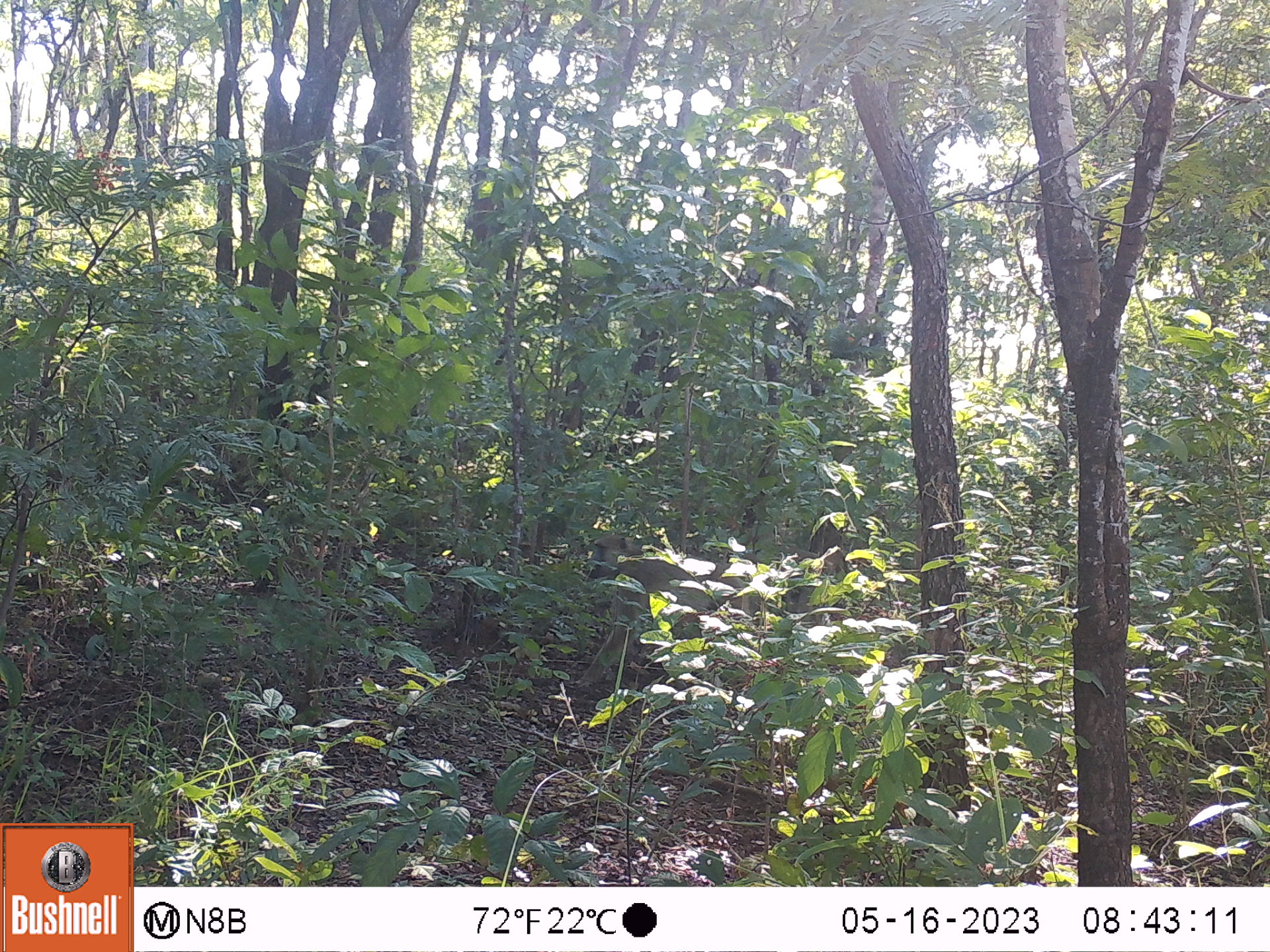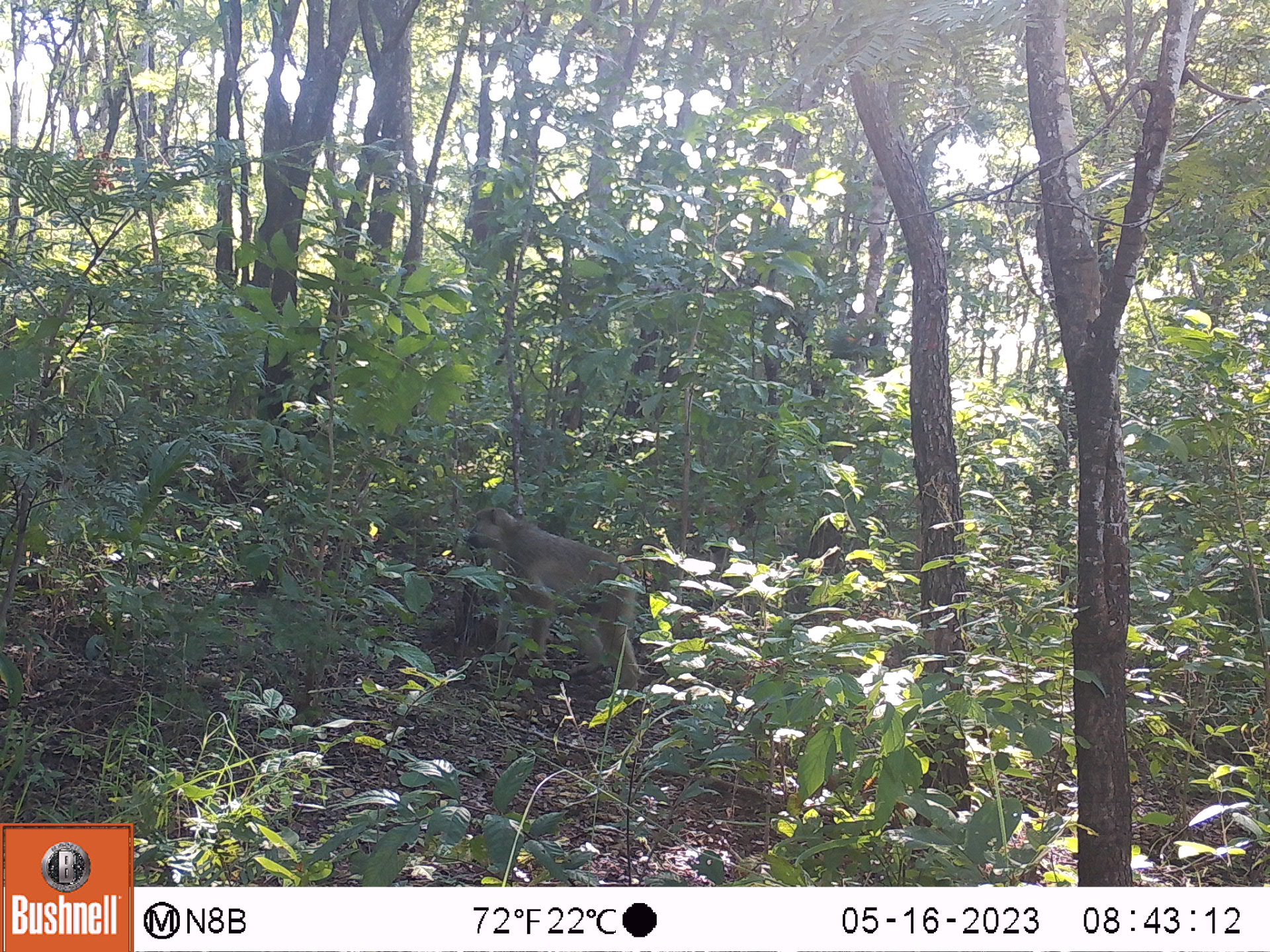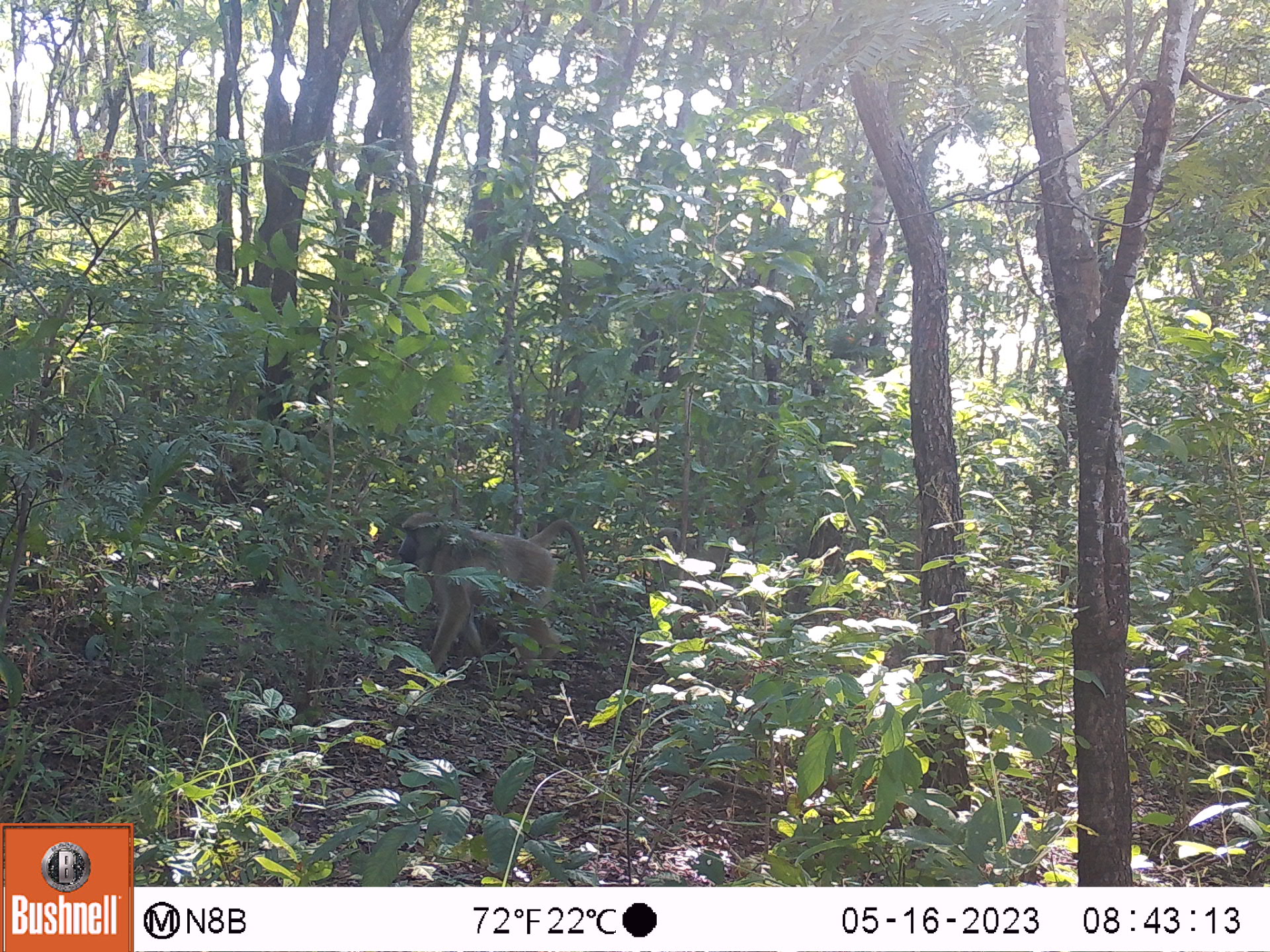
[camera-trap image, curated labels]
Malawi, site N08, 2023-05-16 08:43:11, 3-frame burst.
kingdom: Animalia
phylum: Chordata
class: Mammalia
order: Primates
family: Cercopithecidae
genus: Papio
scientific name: Papio cynocephalus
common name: yellow baboon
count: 1